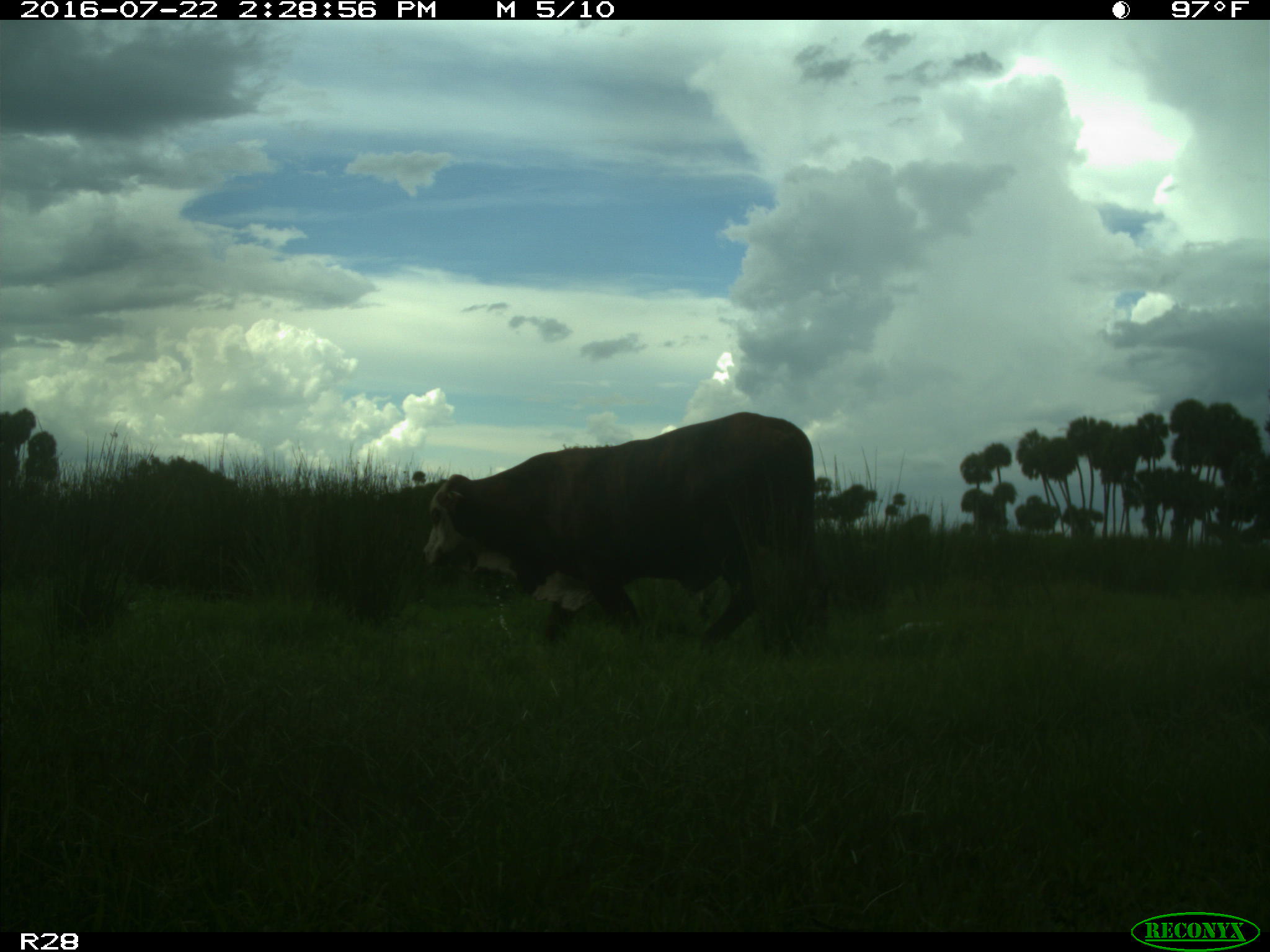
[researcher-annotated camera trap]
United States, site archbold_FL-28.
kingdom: Animalia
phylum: Chordata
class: Mammalia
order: Artiodactyla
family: Bovidae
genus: Bos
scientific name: Bos taurus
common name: domestic cow